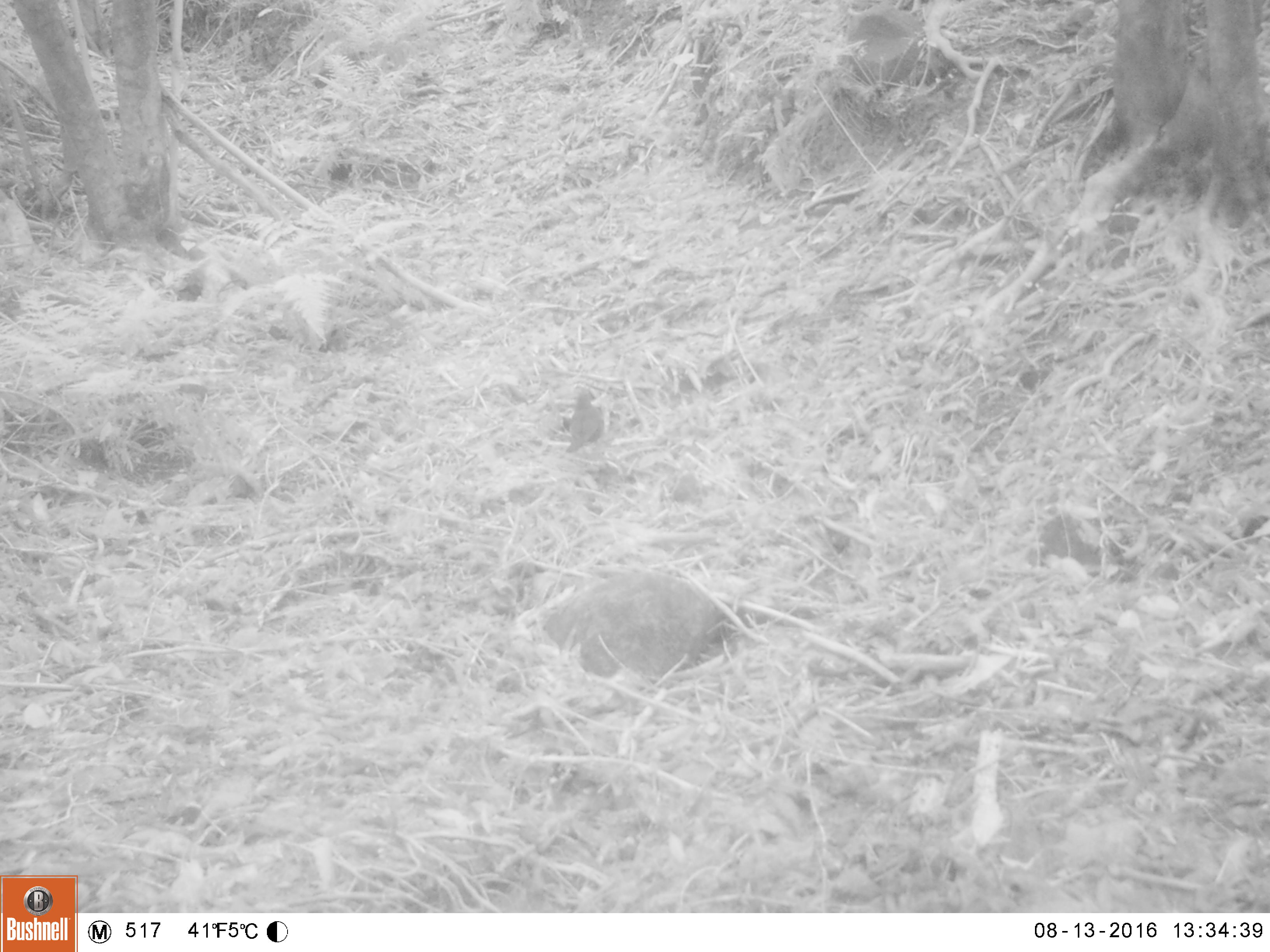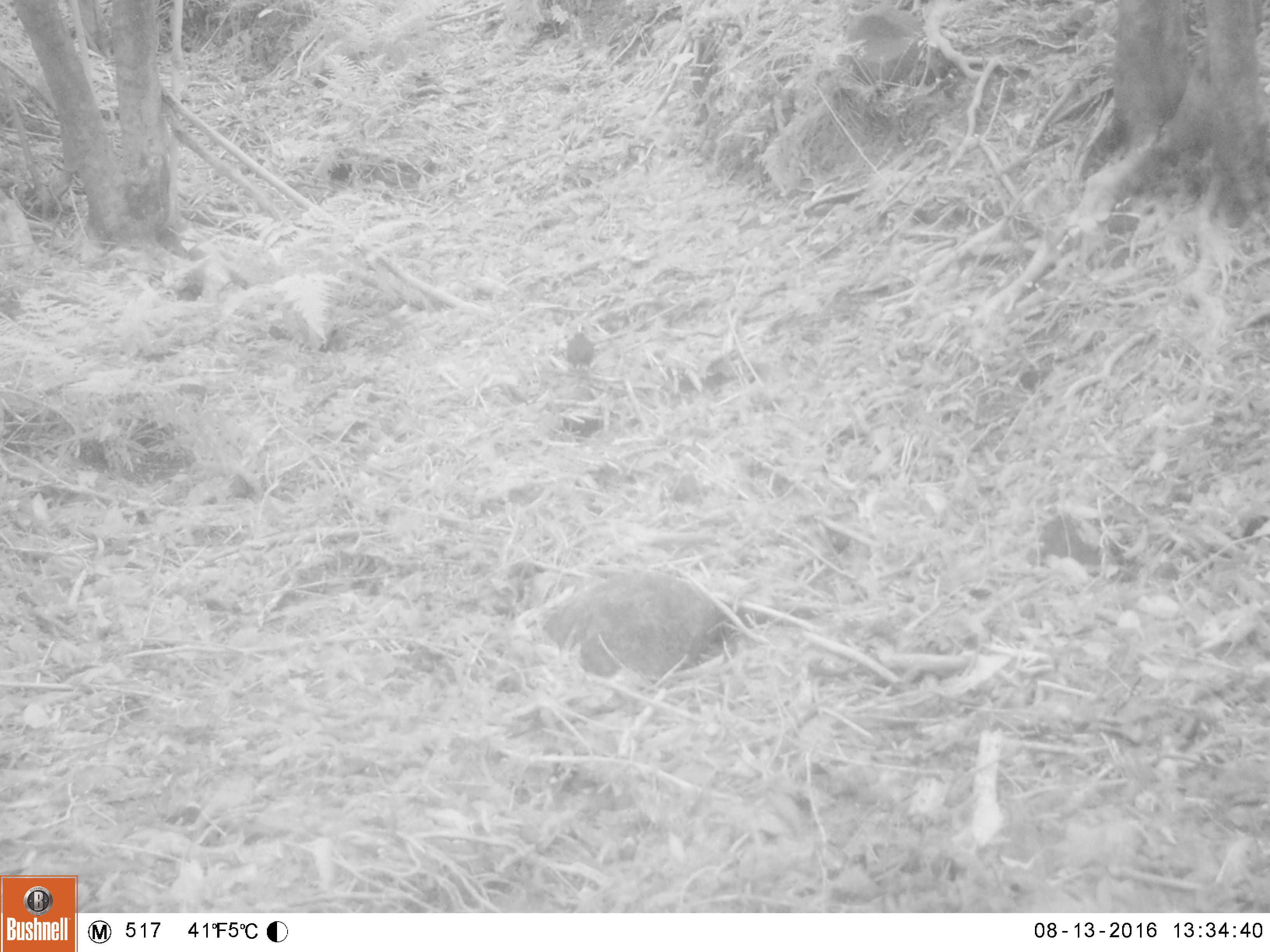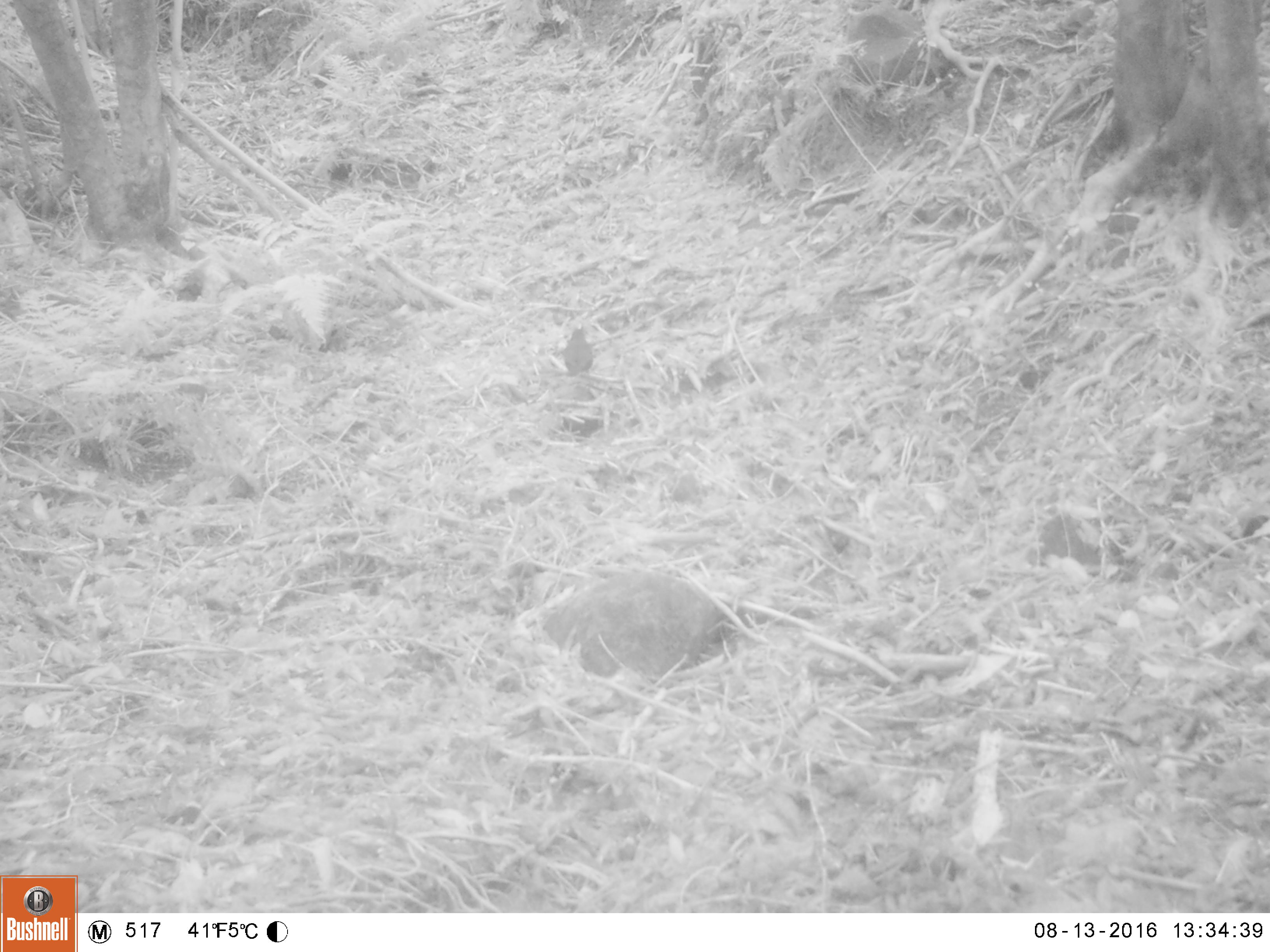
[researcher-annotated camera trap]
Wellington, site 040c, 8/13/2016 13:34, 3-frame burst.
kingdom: Animalia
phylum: Chordata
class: Aves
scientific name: Aves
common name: bird